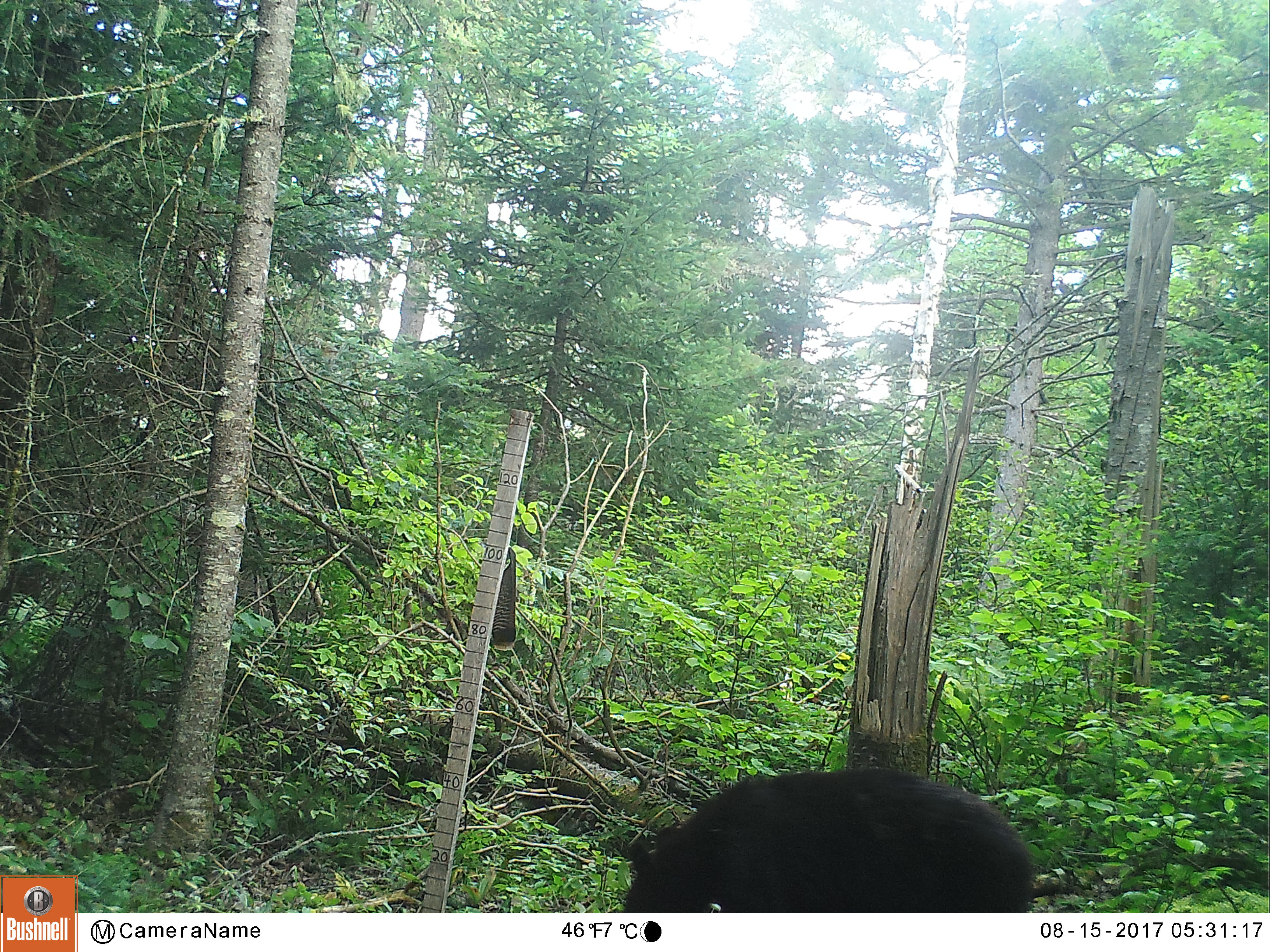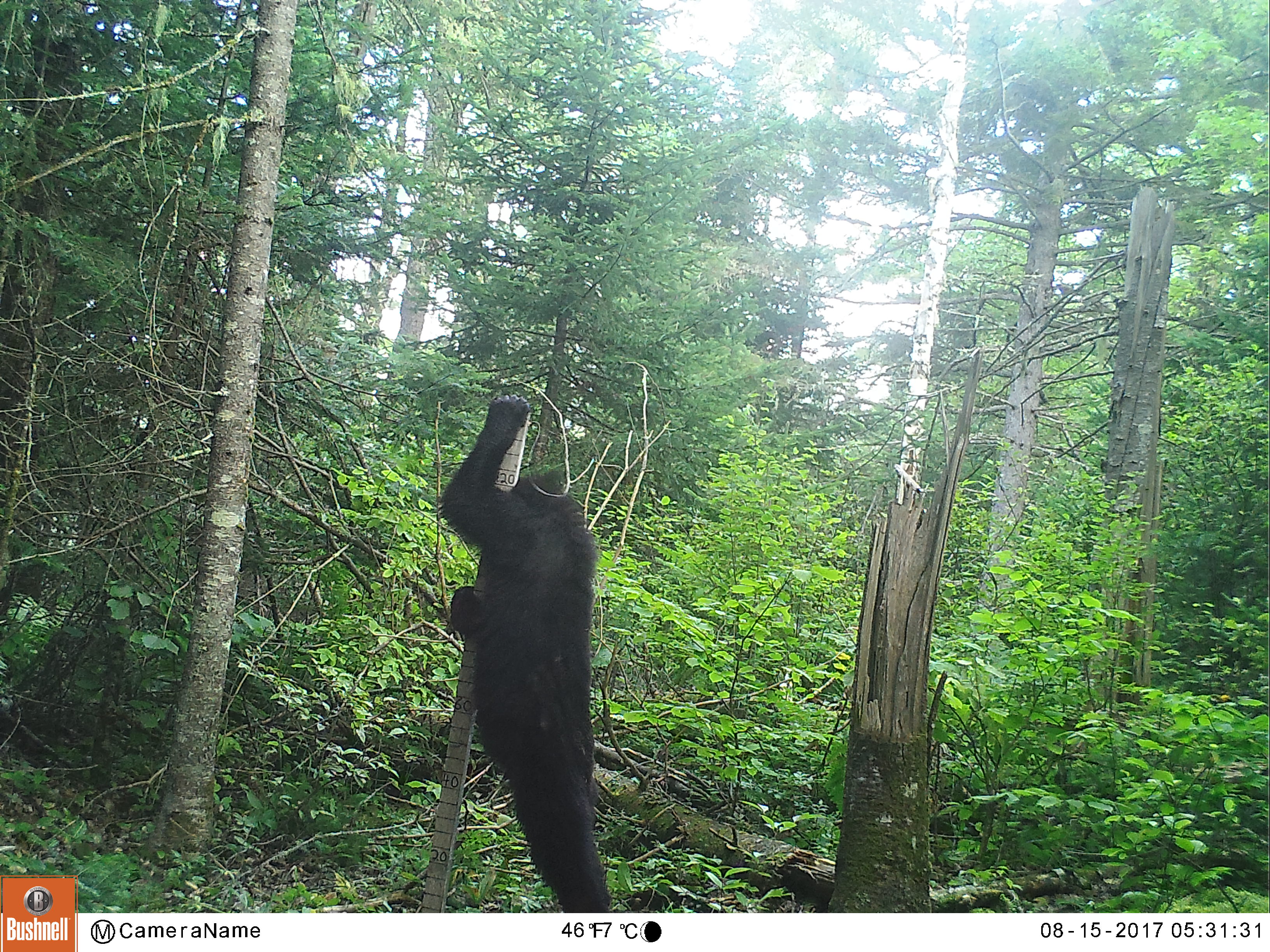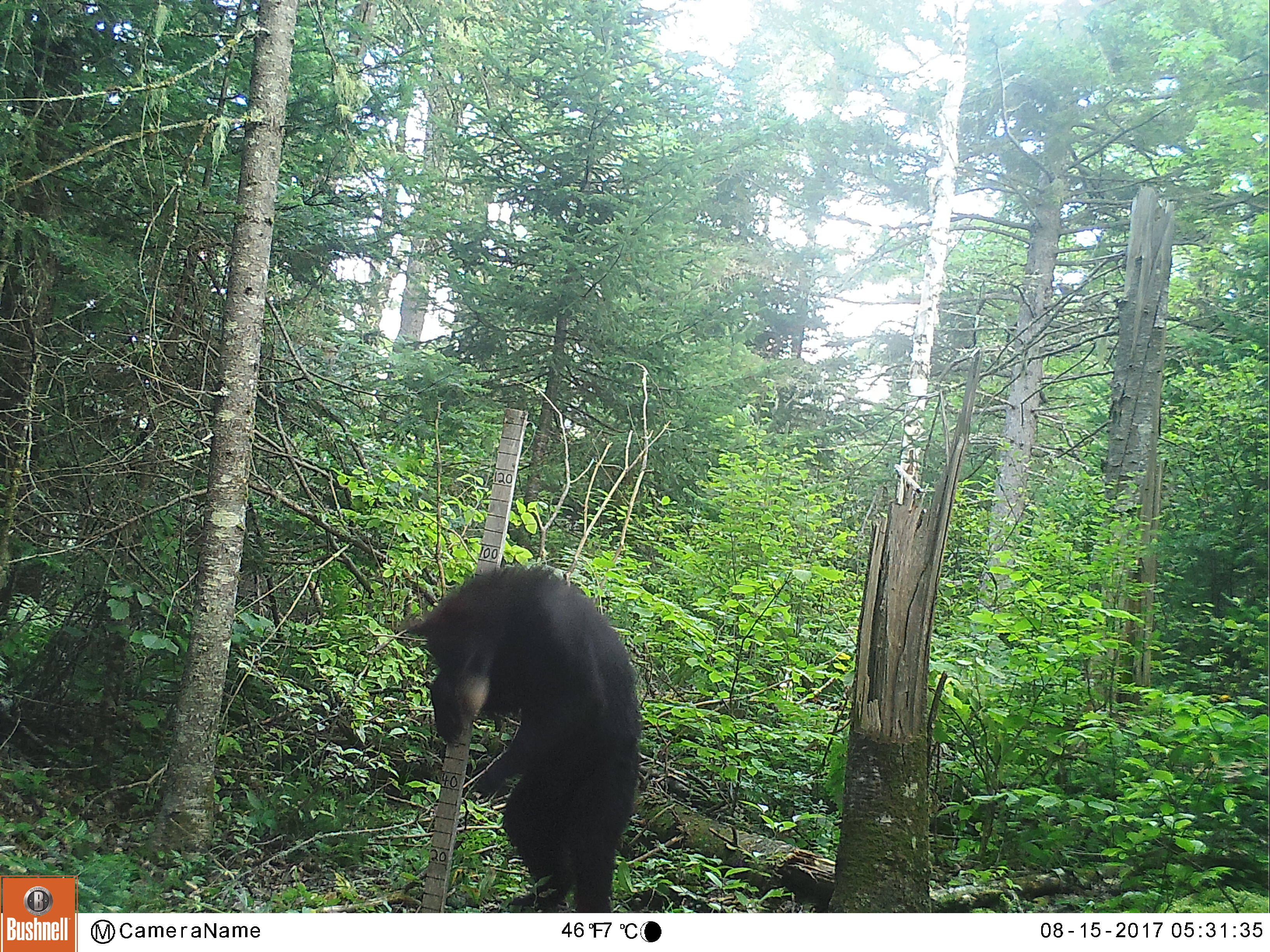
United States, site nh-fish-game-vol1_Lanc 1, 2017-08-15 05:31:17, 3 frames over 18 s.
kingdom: Animalia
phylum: Chordata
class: Mammalia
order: Carnivora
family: Ursidae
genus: Ursus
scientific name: Ursus americanus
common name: black bear